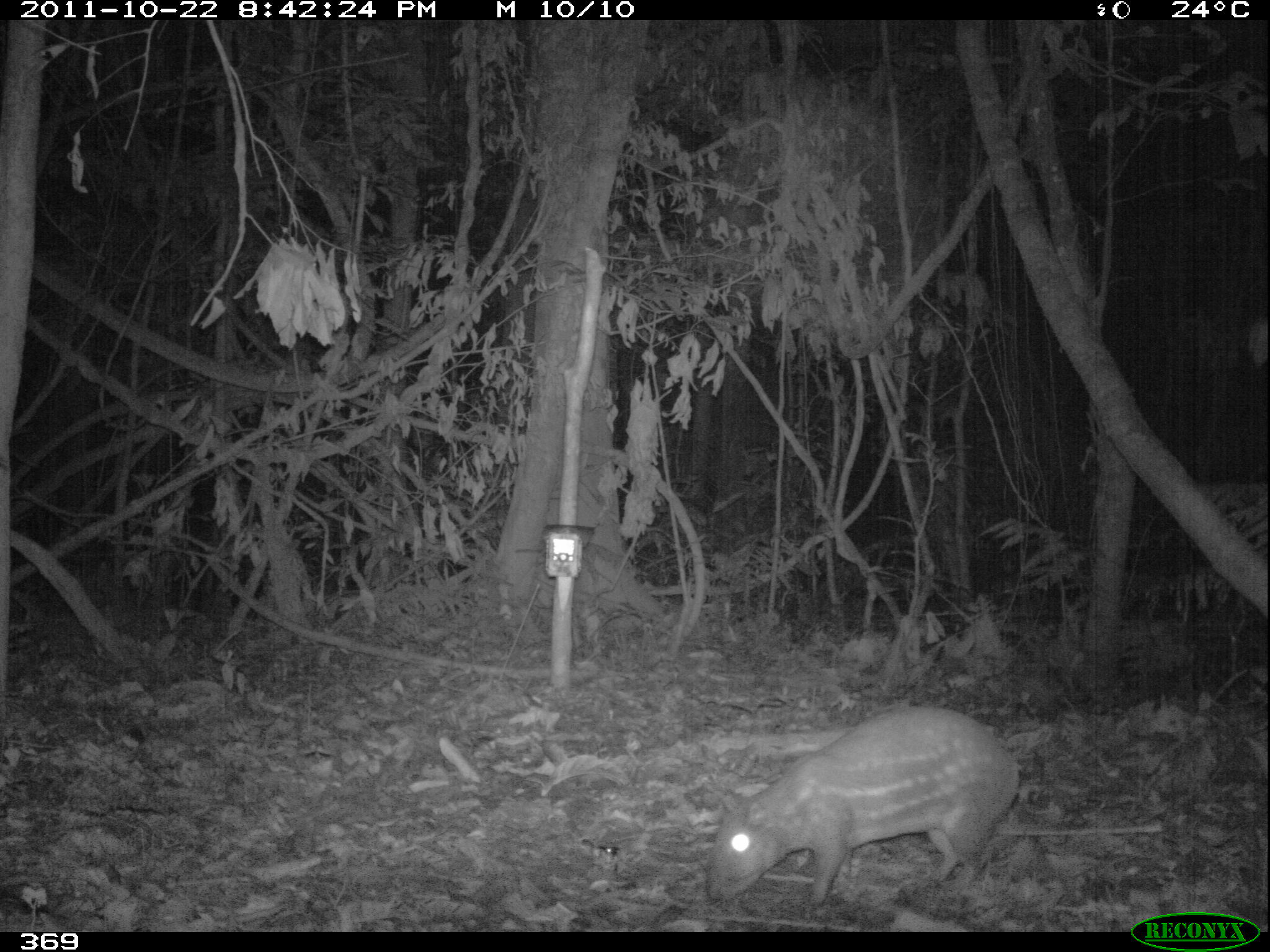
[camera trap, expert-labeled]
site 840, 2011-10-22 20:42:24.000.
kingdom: Animalia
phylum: Chordata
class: Mammalia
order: Rodentia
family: Cuniculidae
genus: Cuniculus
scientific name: Cuniculus paca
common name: spotted paca